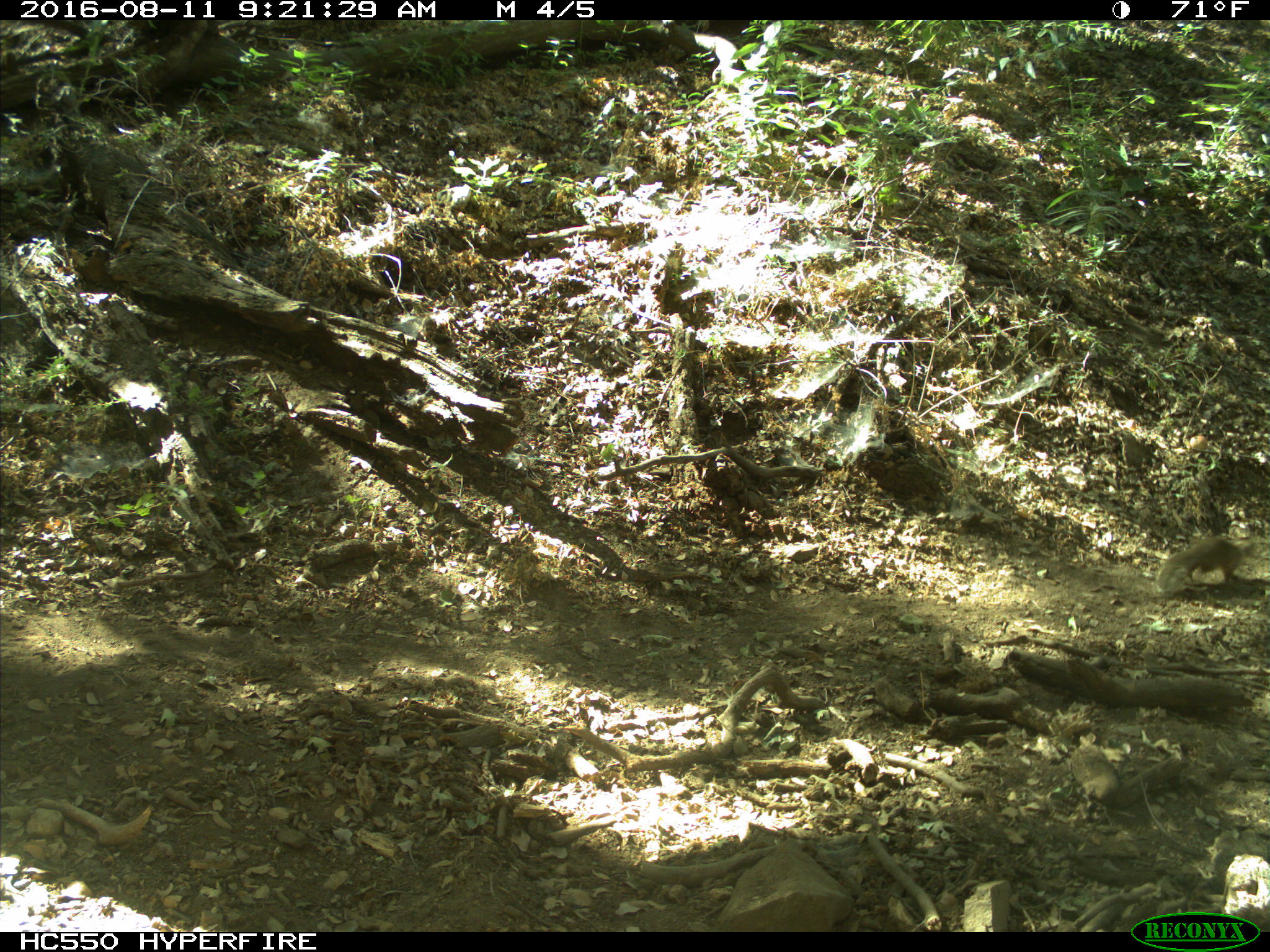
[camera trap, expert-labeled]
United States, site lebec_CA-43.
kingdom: Animalia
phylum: Chordata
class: Mammalia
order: Rodentia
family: Sciuridae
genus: Otospermophilus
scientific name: Otospermophilus beecheyi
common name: california ground squirrel